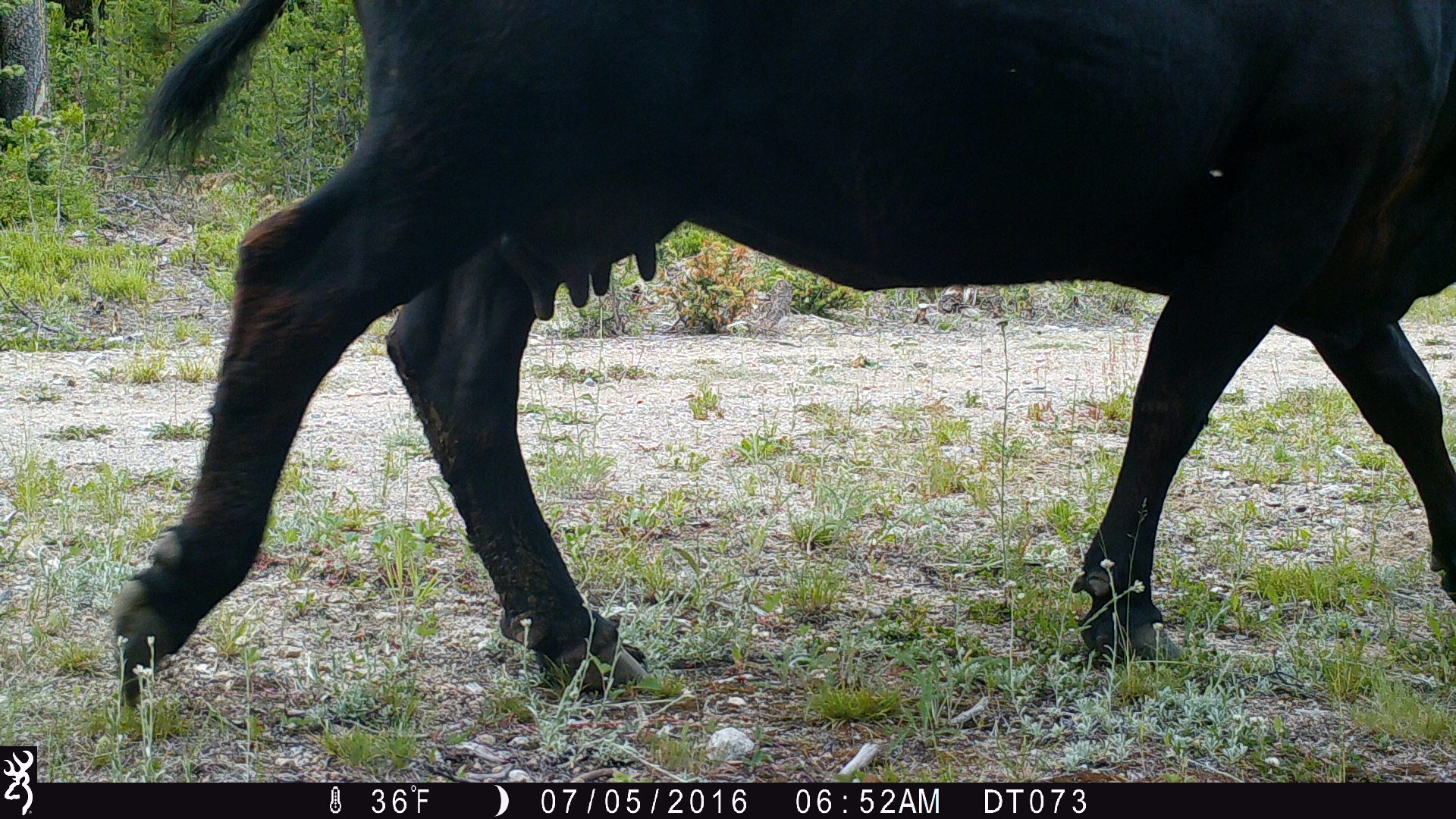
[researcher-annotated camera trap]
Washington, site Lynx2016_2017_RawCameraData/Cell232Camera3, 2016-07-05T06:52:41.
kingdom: Animalia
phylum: Chordata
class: Mammalia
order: Artiodactyla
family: Bovidae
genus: Bos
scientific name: Bos taurus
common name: domestic cattle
Domestic cattle (Bos taurus). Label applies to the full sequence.